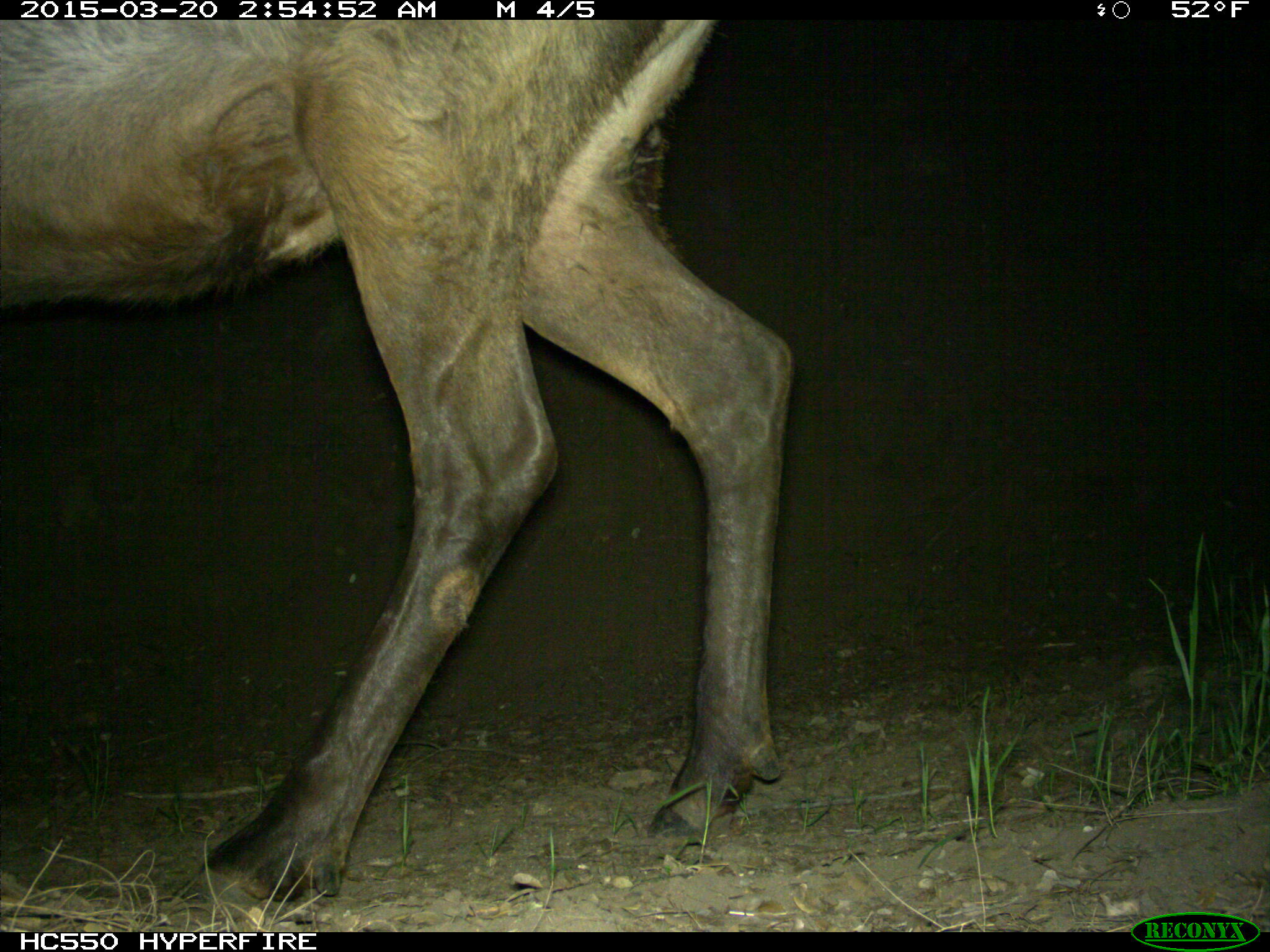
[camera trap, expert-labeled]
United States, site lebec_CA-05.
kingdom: Animalia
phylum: Chordata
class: Mammalia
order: Artiodactyla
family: Cervidae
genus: Cervus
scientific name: Cervus canadensis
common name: elk